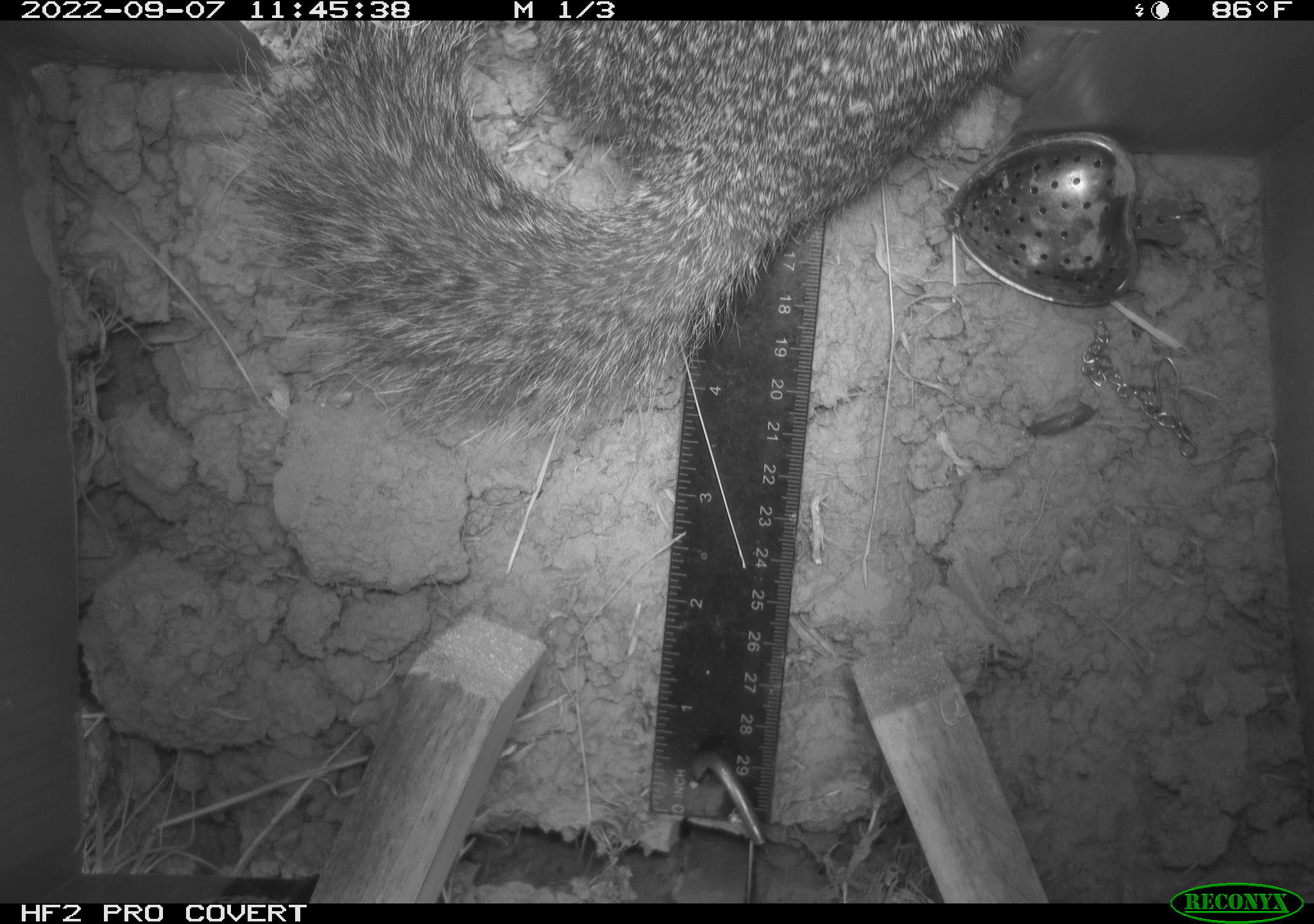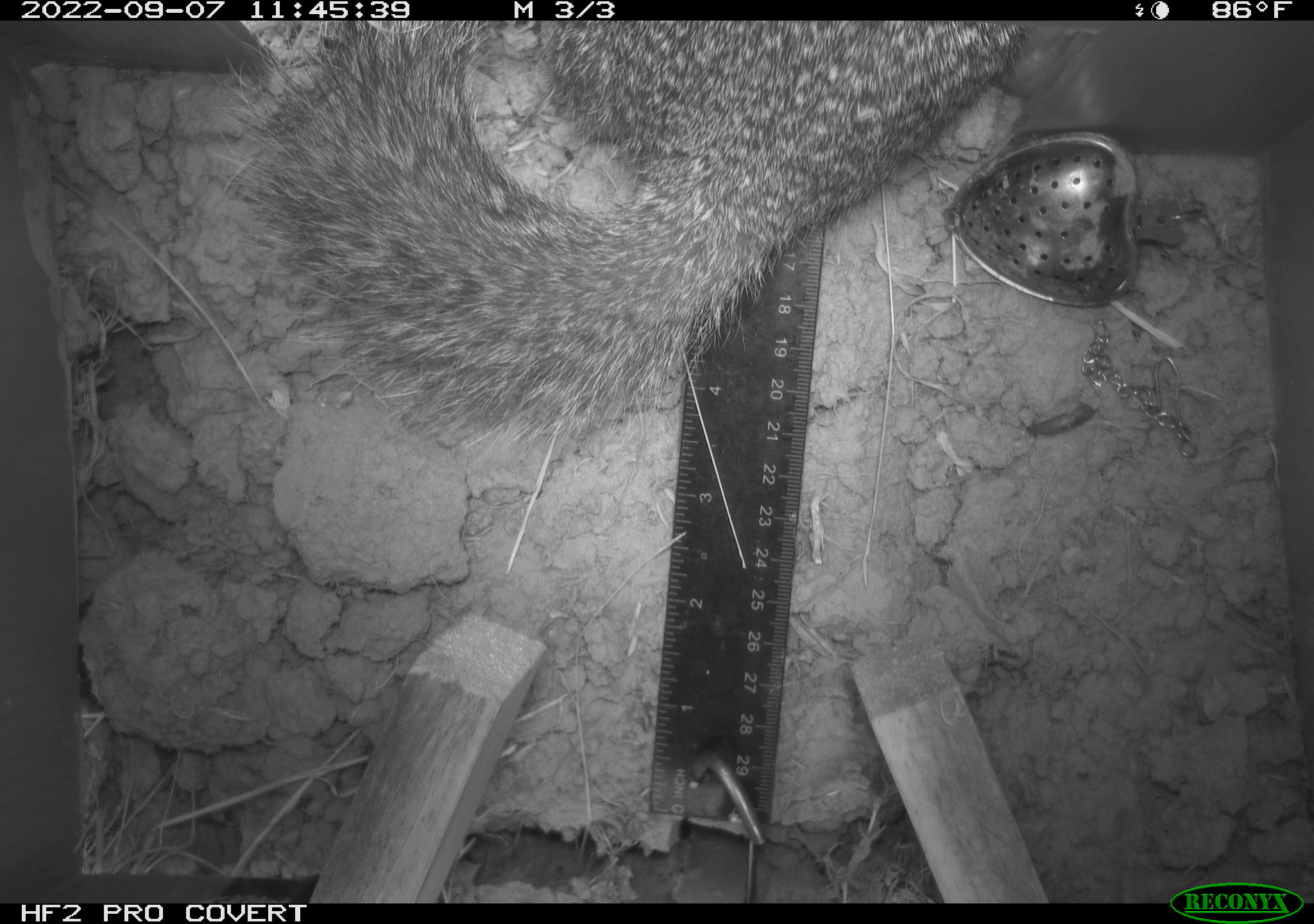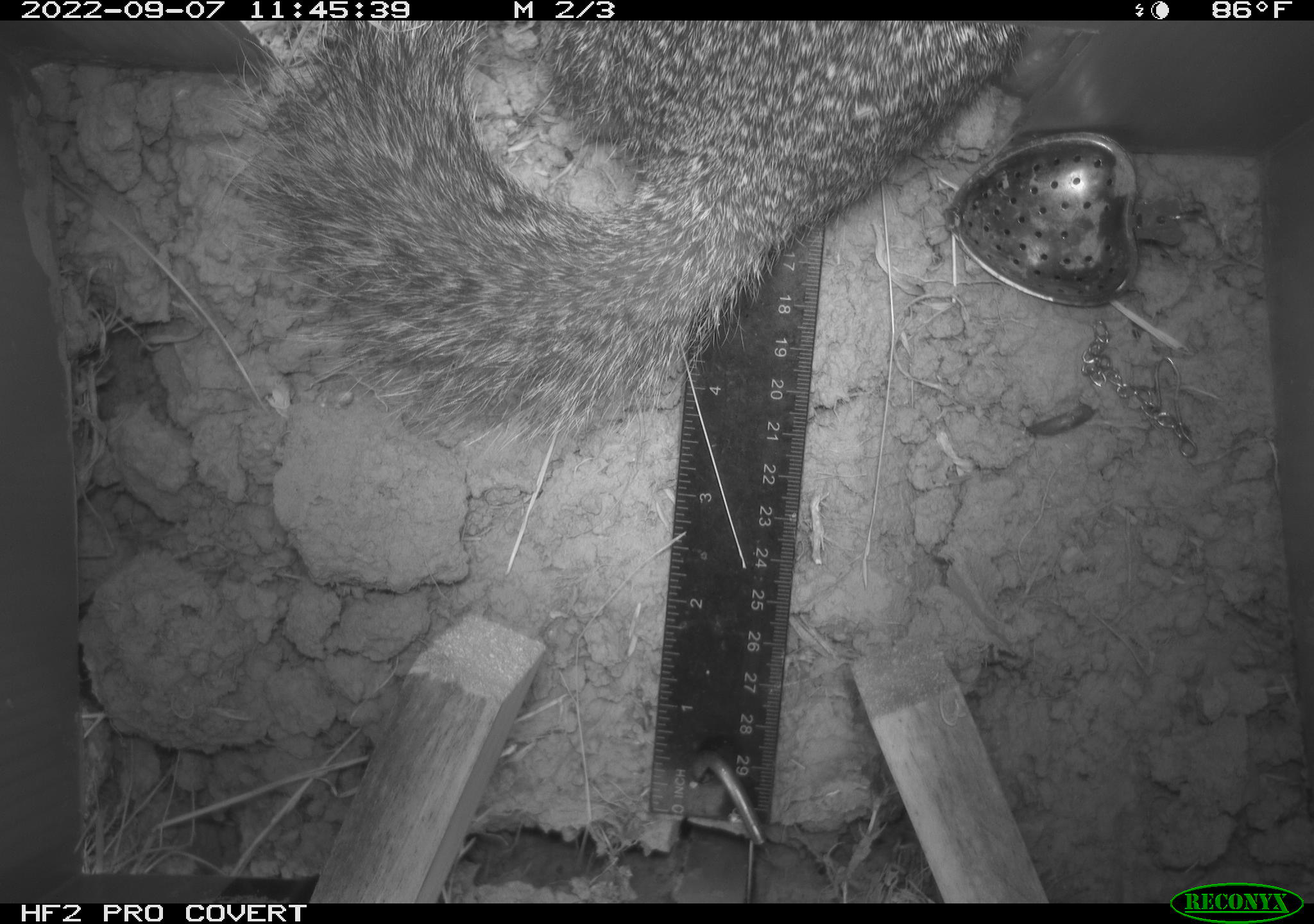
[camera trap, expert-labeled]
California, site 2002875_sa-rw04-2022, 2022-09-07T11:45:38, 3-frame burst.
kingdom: Animalia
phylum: Chordata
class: Mammalia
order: Rodentia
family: Sciuridae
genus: Otospermophilus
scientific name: Otospermophilus beecheyi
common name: california ground squirrel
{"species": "california ground squirrel (Otospermophilus beecheyi)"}